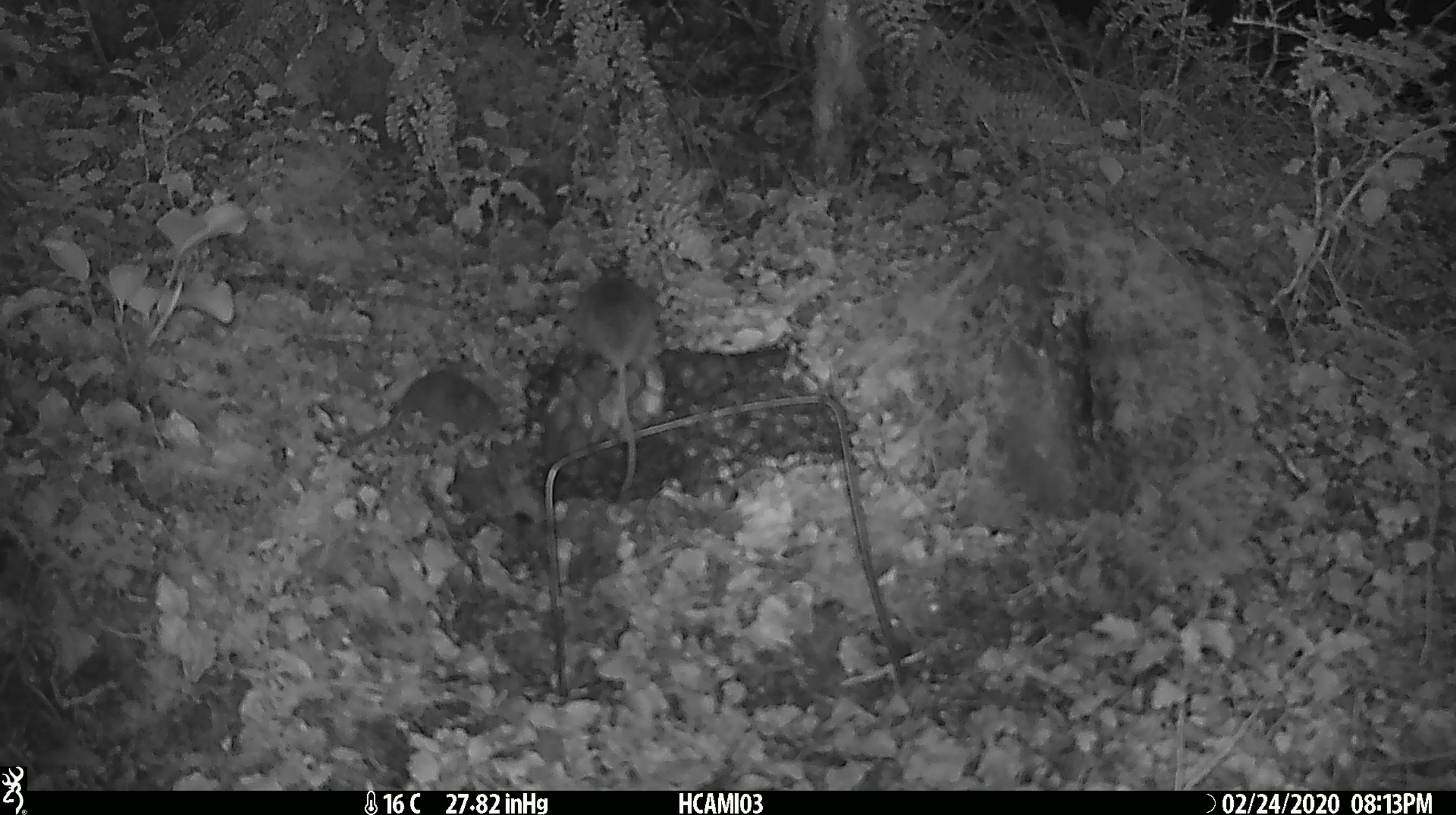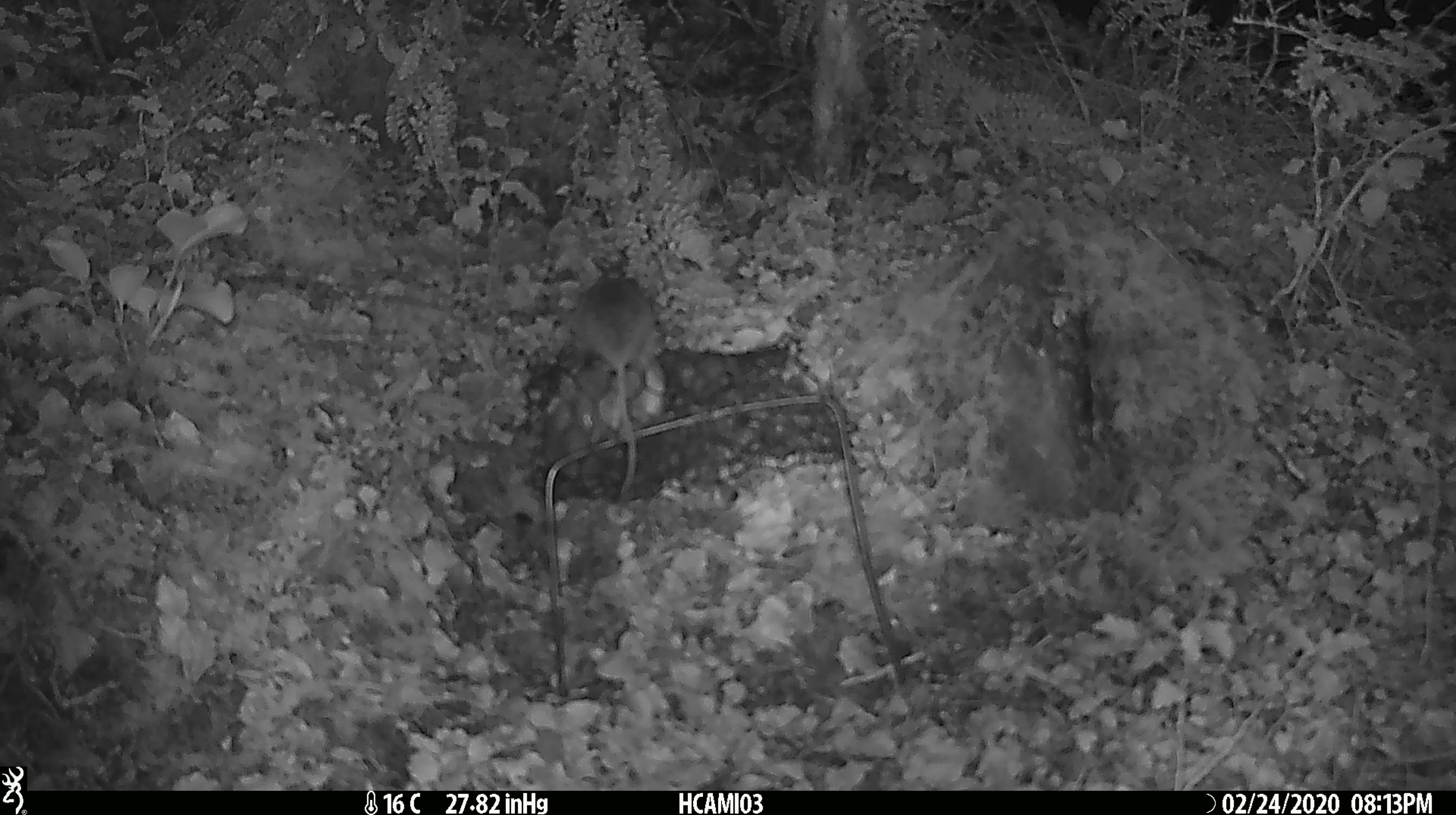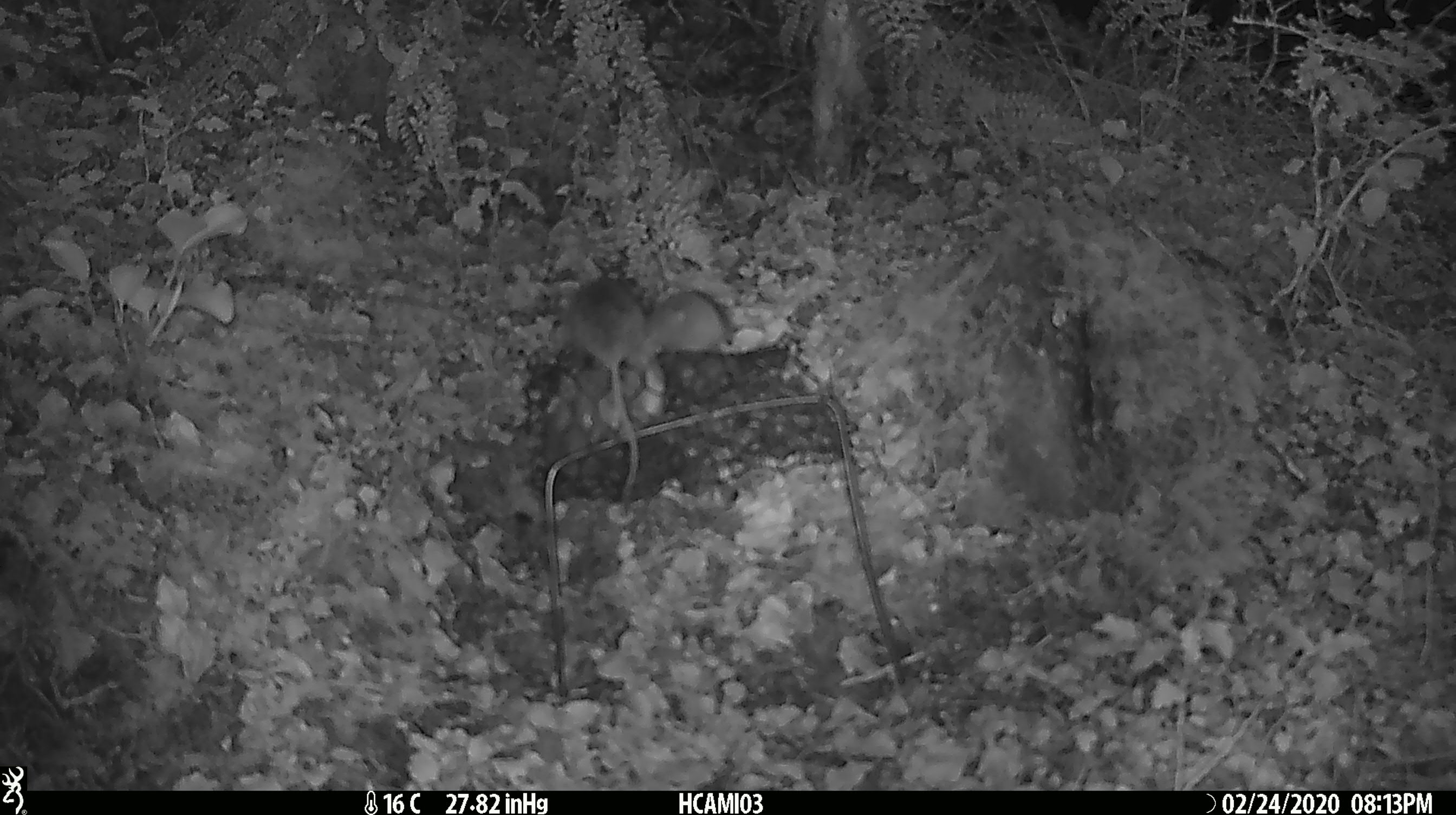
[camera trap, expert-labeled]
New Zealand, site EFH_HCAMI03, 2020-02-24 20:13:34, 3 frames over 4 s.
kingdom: Animalia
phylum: Chordata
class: Mammalia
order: Rodentia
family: Muridae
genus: Mus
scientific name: Mus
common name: mouse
Mouse (Mus).